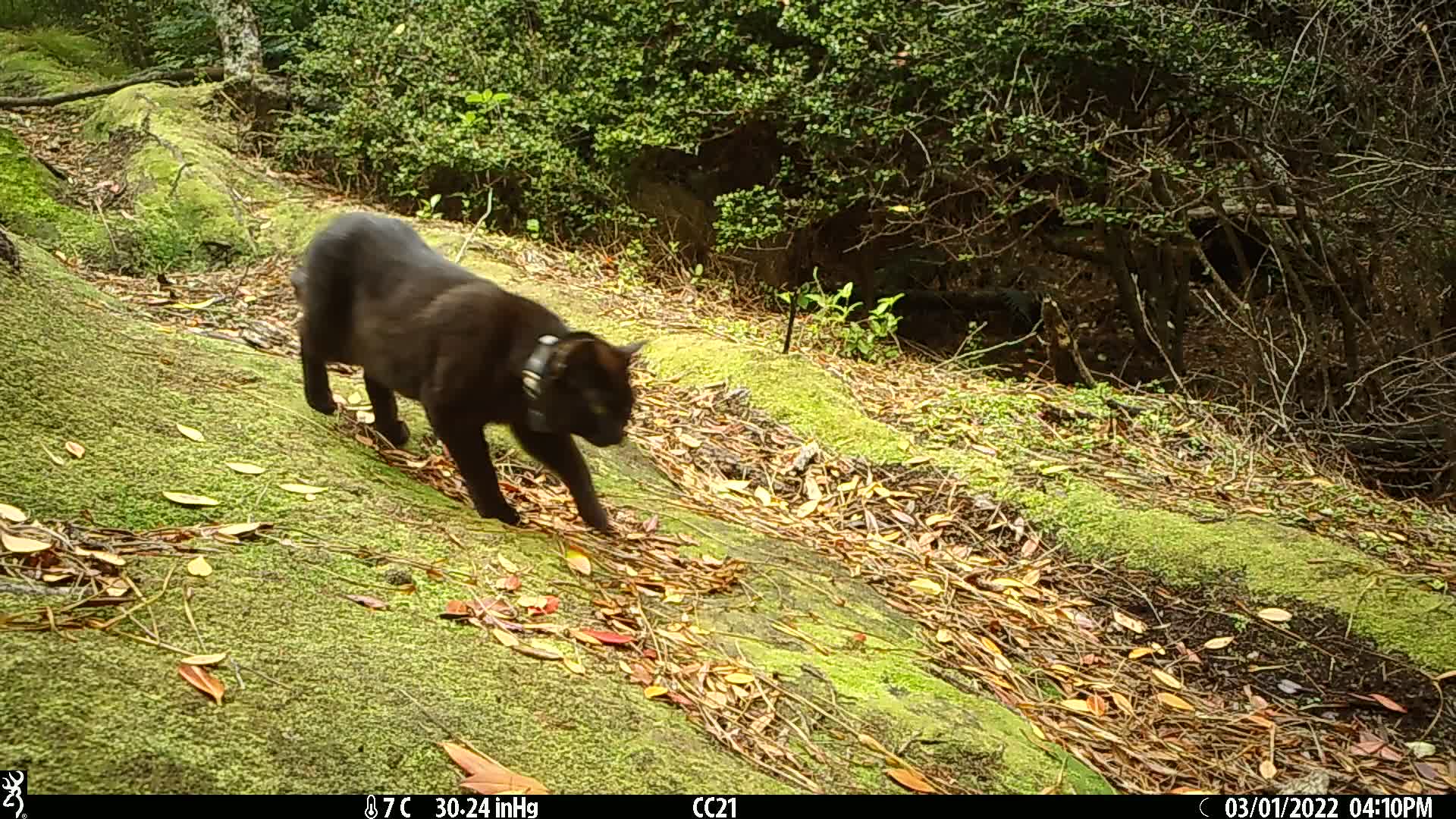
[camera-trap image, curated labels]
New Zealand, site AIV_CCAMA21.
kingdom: Animalia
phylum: Chordata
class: Mammalia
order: Carnivora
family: Felidae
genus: Felis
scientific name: Felis catus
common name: domestic cat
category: cat